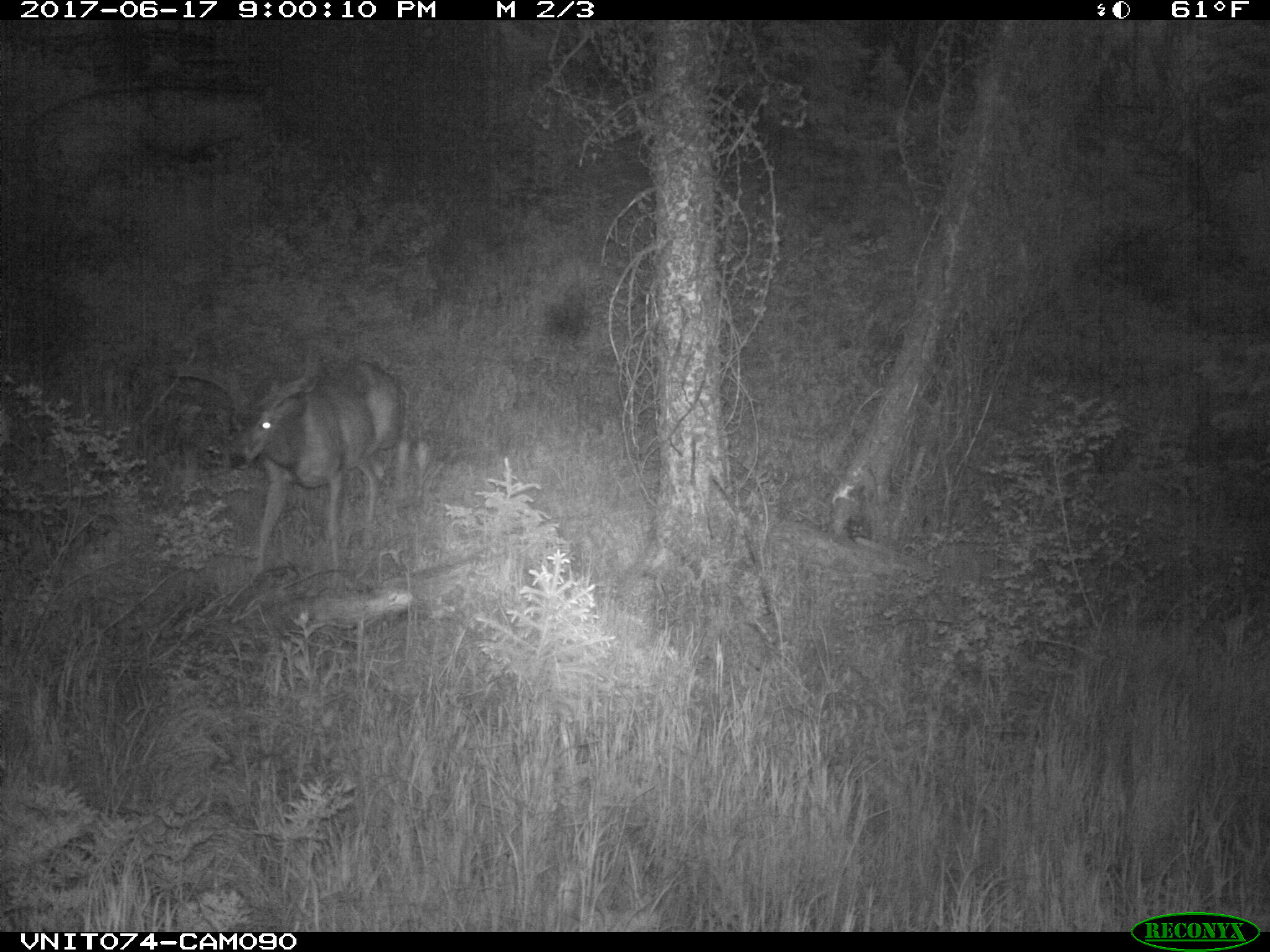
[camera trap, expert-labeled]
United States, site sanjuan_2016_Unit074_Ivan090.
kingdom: Animalia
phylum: Chordata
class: Mammalia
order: Artiodactyla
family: Cervidae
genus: Odocoileus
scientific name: Odocoileus hemionus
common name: mule deer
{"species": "Odocoileus hemionus (mule deer)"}